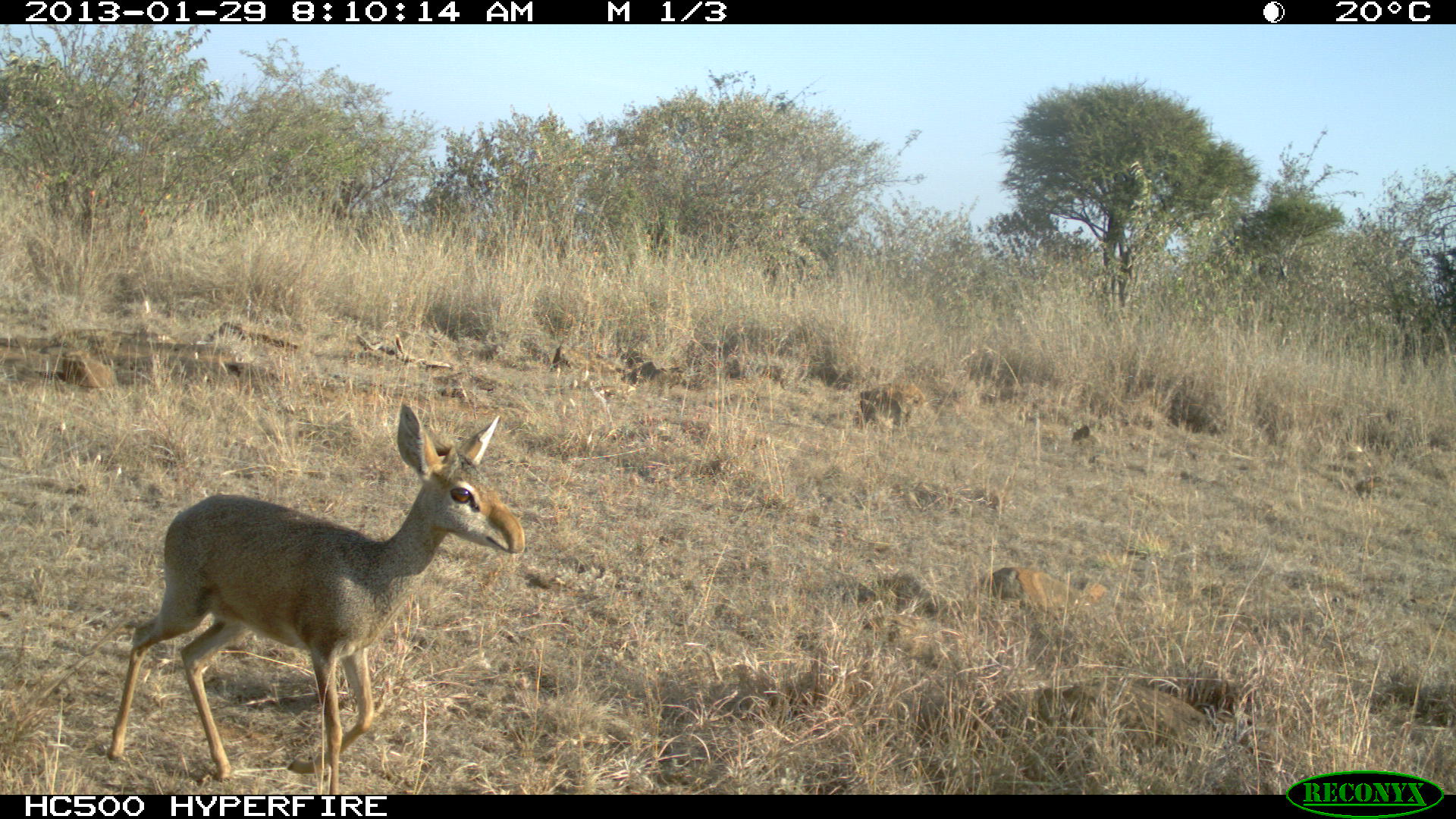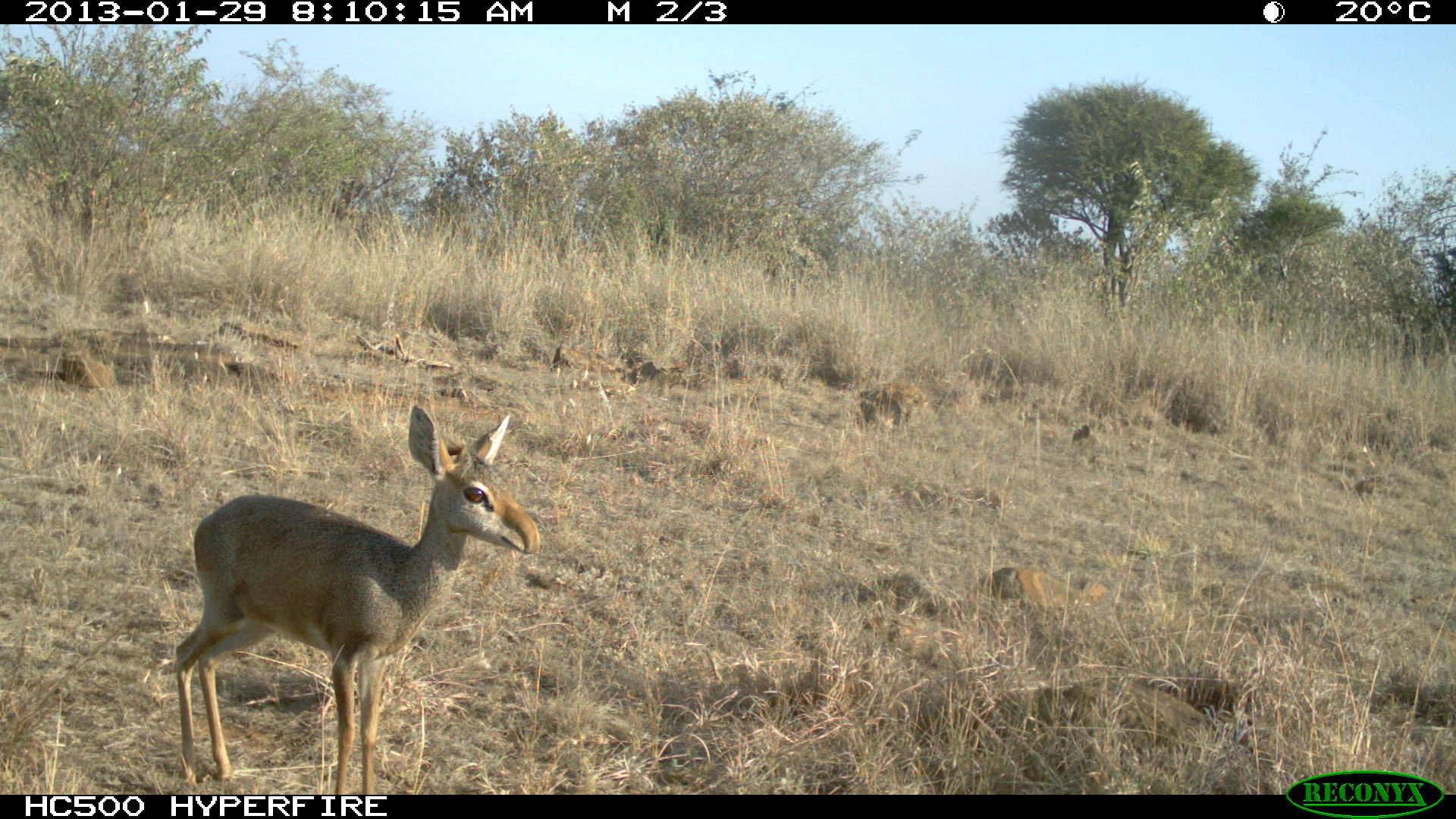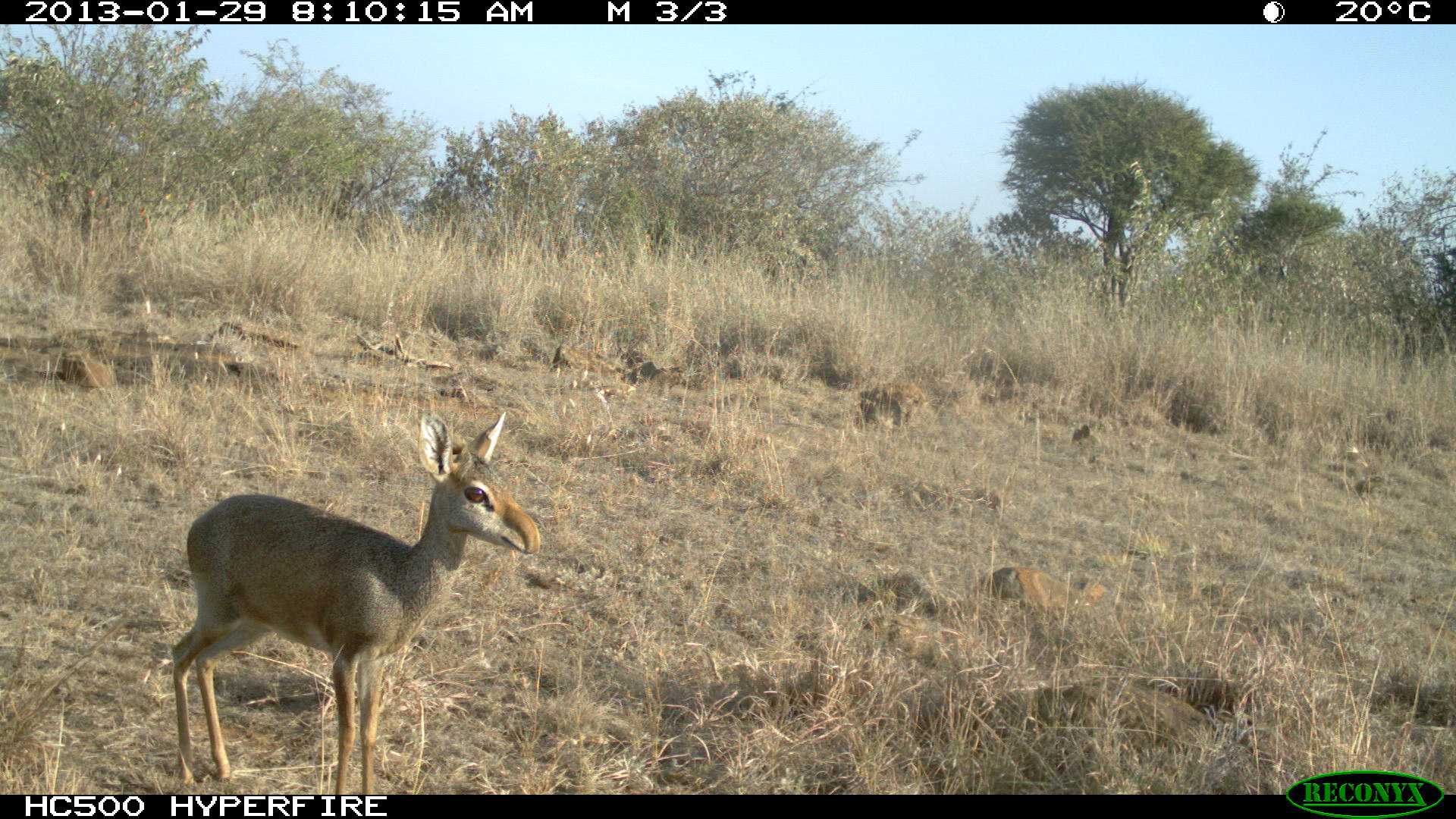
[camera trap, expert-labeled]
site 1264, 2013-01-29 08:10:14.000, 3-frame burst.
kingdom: Animalia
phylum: Chordata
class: Mammalia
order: Artiodactyla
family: Bovidae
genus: Madoqua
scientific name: Madoqua guentheri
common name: günther's dik-dik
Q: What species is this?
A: Madoqua guentheri (günther's dik-dik).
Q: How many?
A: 1.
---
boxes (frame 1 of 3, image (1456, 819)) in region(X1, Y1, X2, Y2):
madoqua guentheri: region(105, 392, 524, 794)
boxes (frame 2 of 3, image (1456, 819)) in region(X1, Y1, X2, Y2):
madoqua guentheri: region(171, 400, 541, 794)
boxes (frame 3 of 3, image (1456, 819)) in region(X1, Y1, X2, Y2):
madoqua guentheri: region(166, 406, 543, 793)